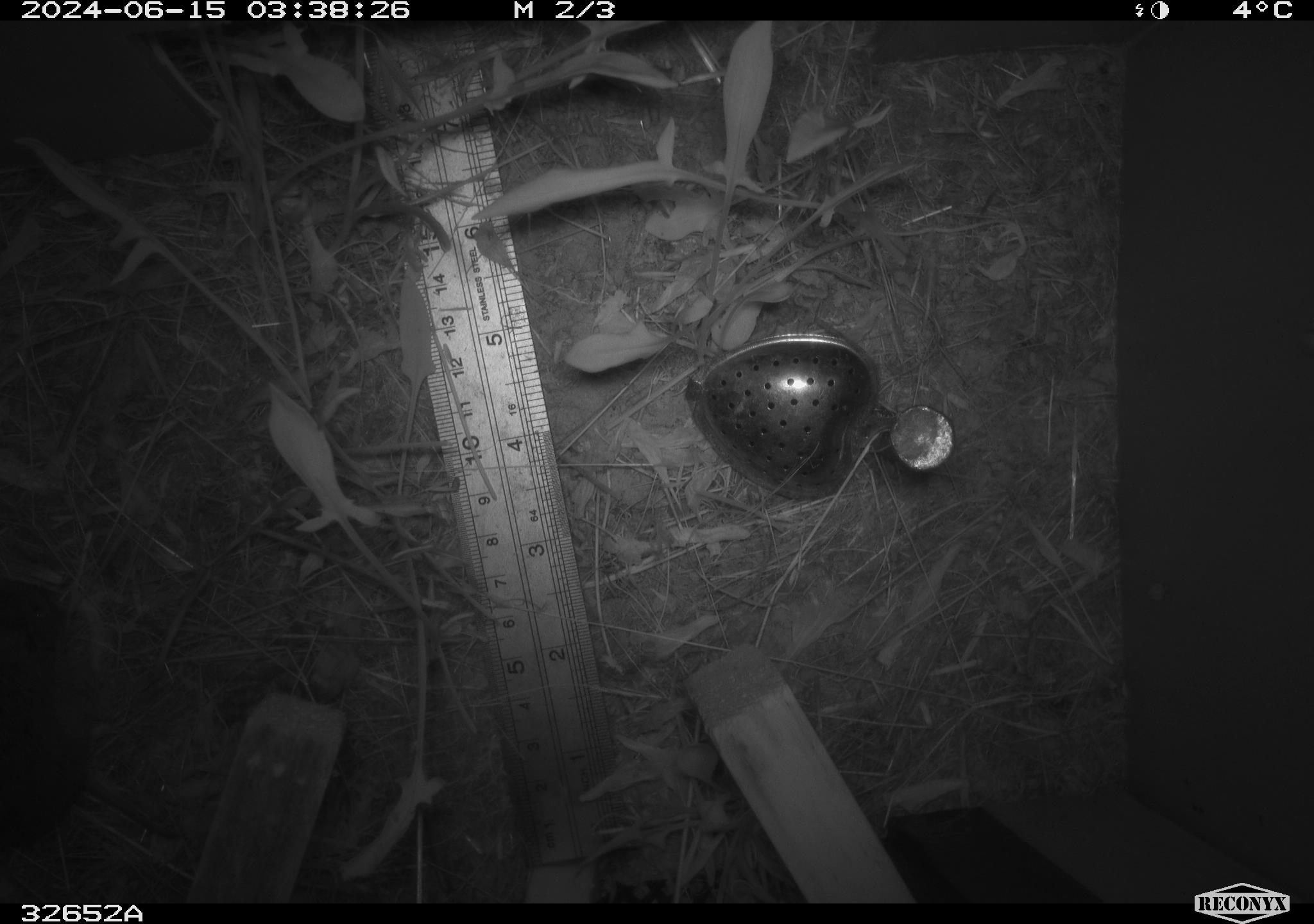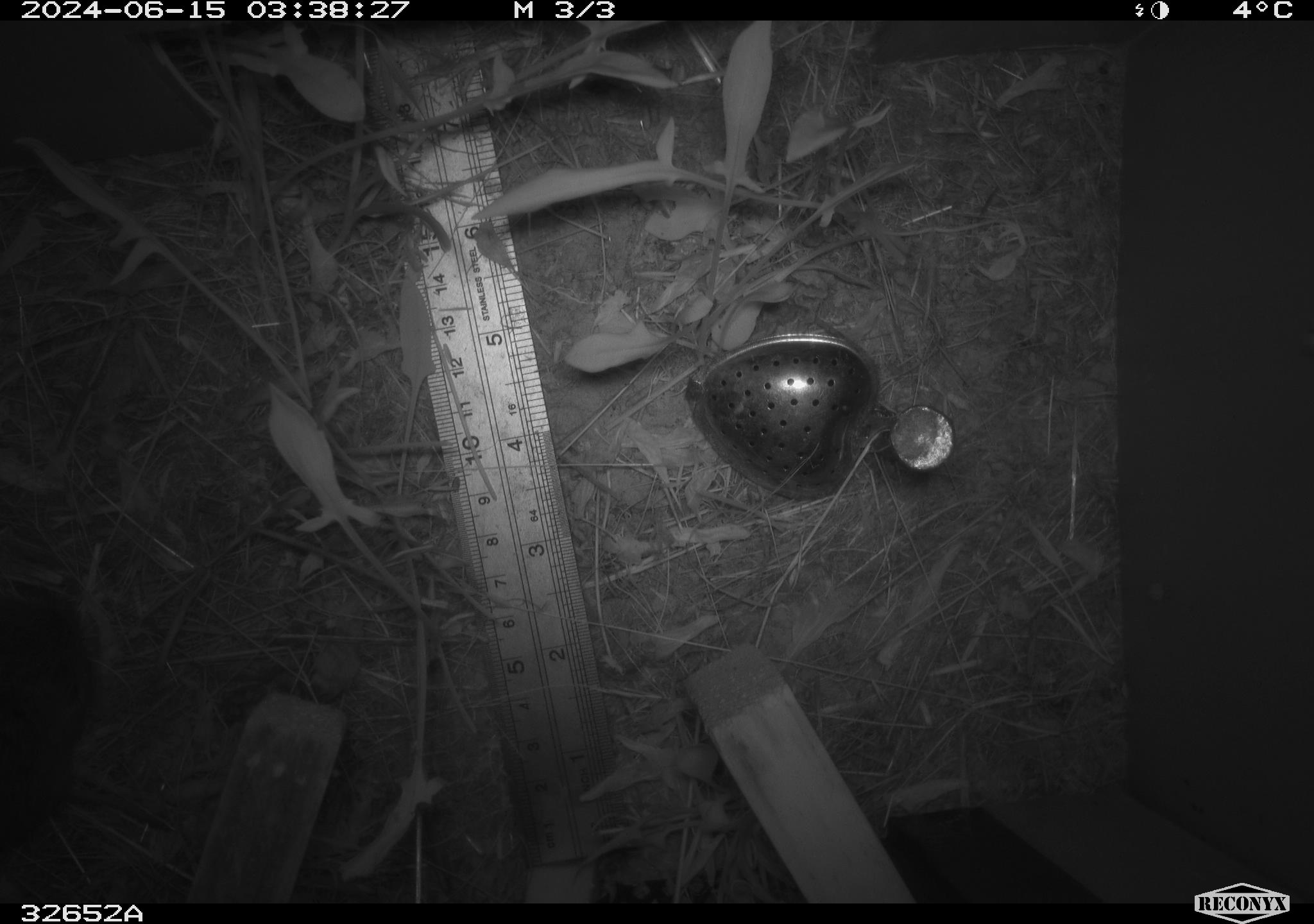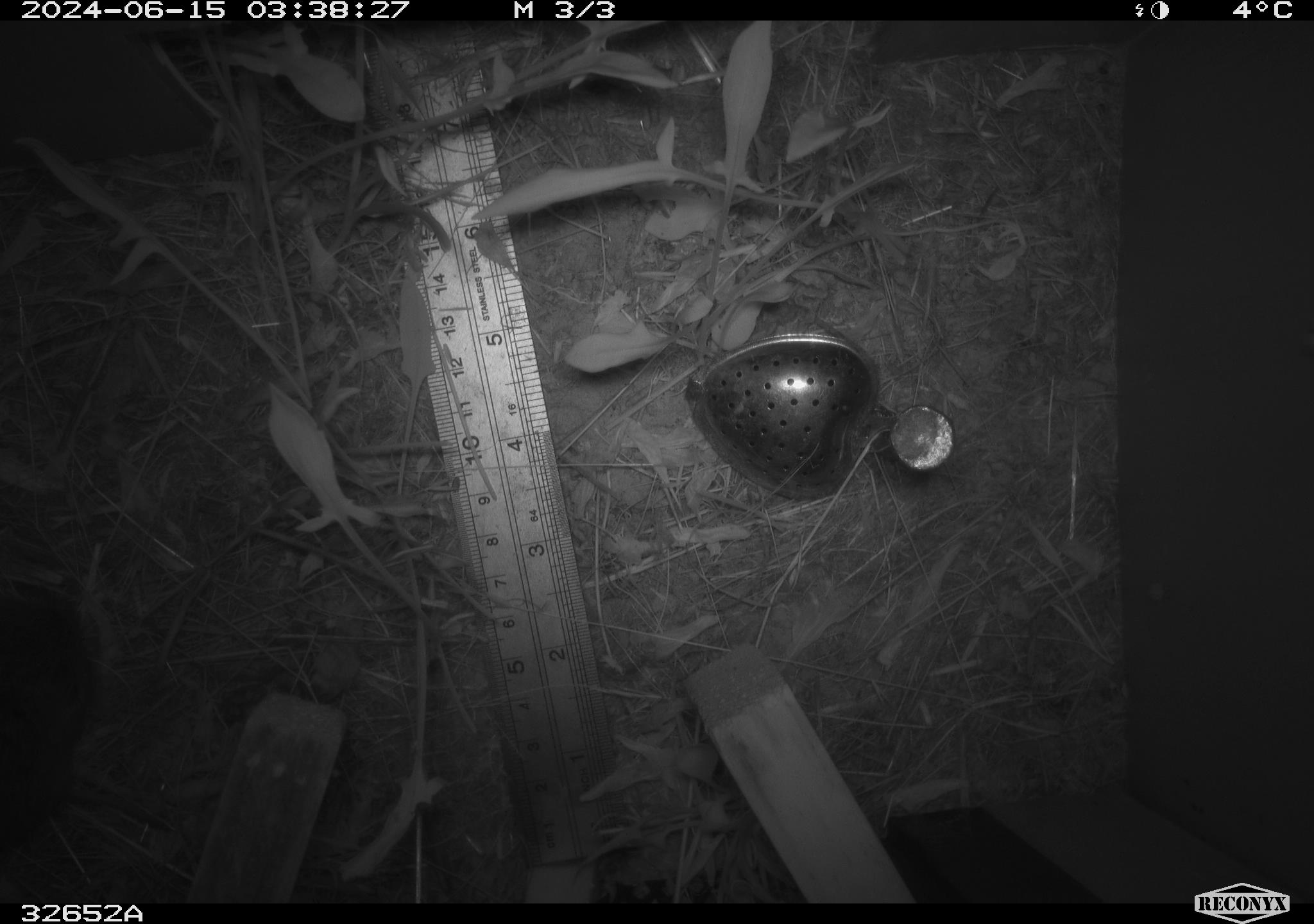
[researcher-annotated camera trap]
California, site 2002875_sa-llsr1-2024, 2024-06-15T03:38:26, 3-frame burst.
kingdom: Animalia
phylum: Chordata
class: Mammalia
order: Rodentia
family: Cricetidae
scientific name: Arvicolinae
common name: voles, lemmings, and muskrats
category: arvicolinae subfamily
Arvicolinae subfamily (voles, lemmings, and muskrats) (Arvicolinae).